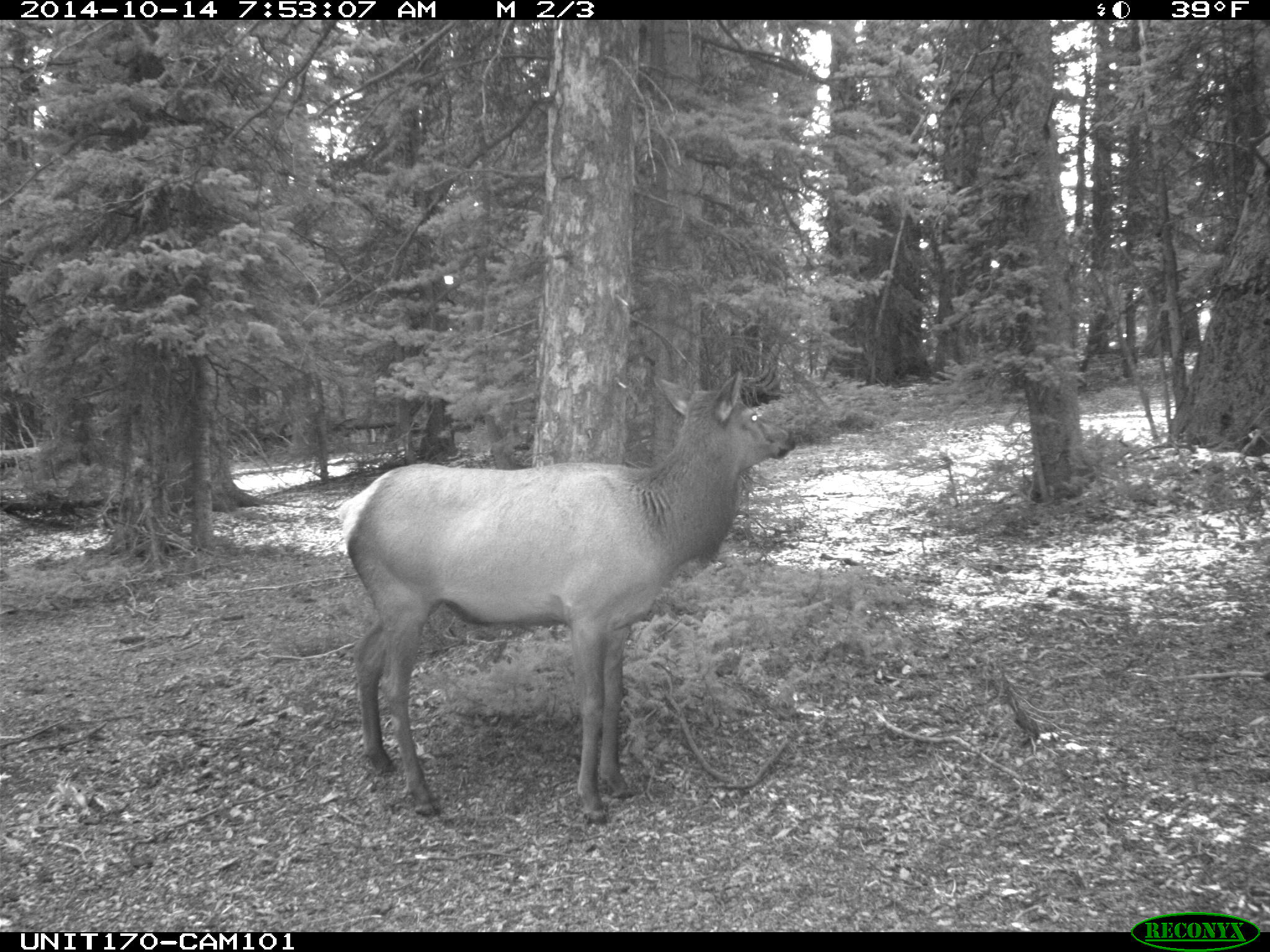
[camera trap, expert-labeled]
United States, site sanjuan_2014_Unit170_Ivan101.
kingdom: Animalia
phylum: Chordata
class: Mammalia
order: Artiodactyla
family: Cervidae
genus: Cervus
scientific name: Cervus elaphus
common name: red deer